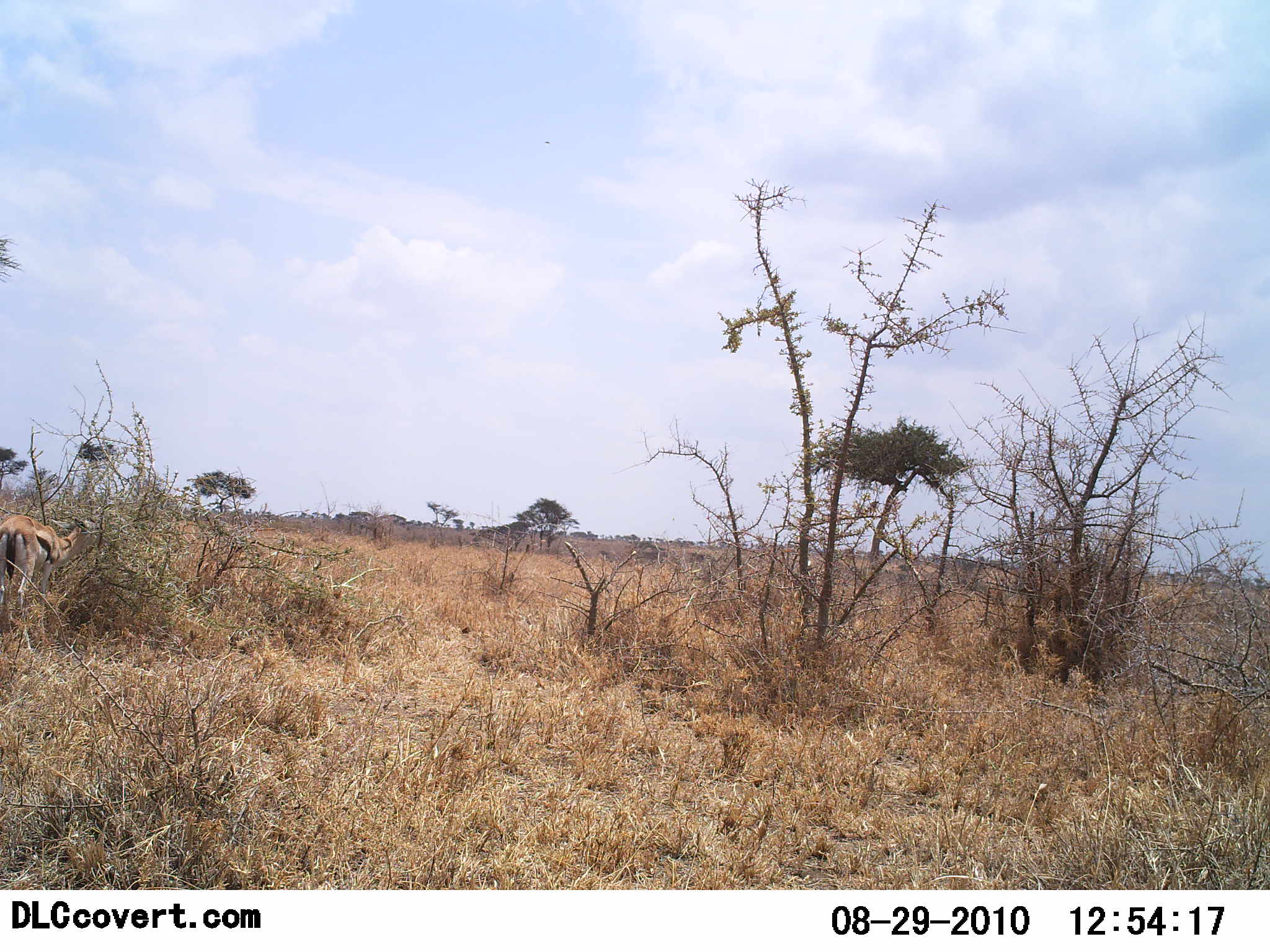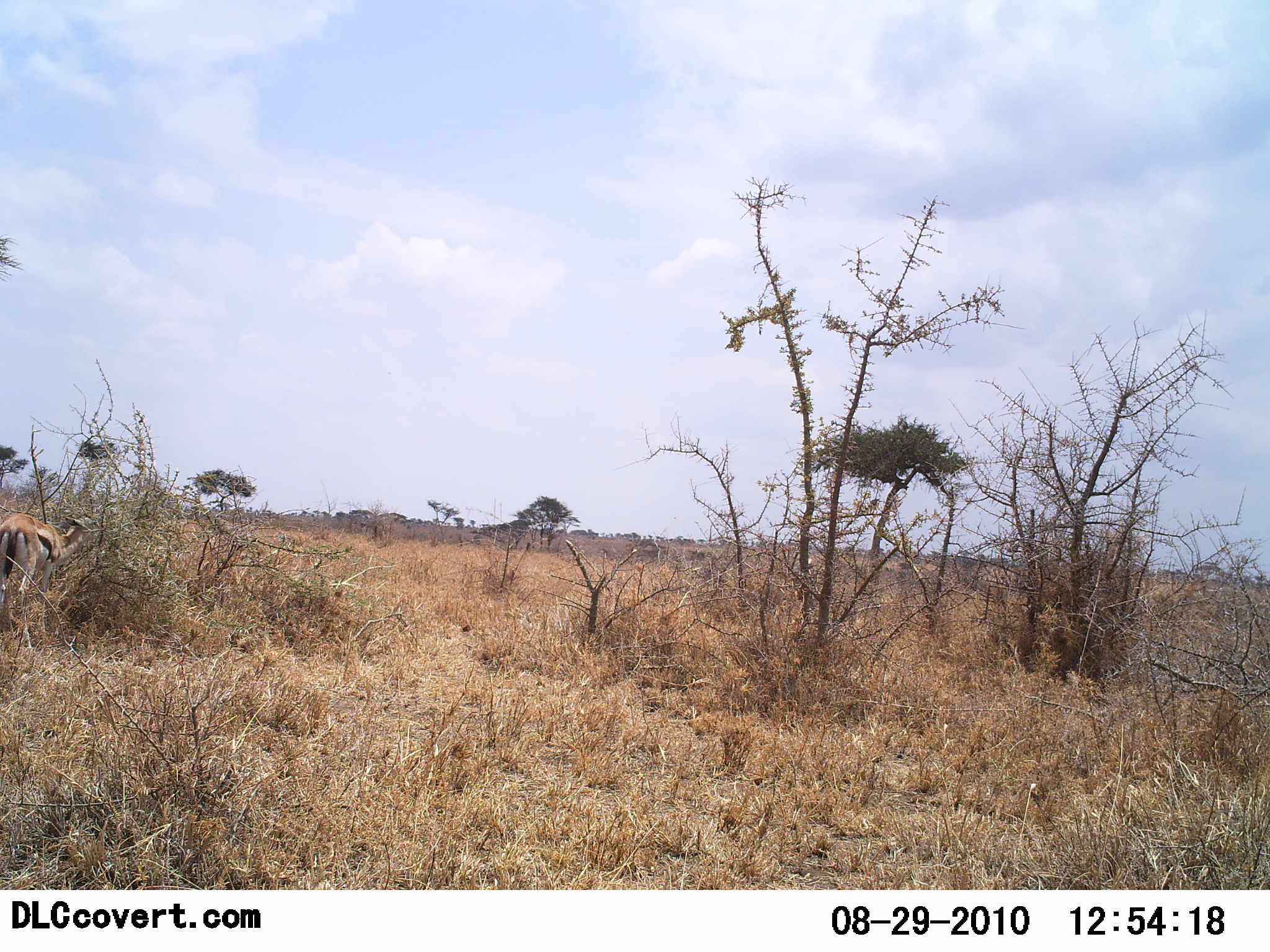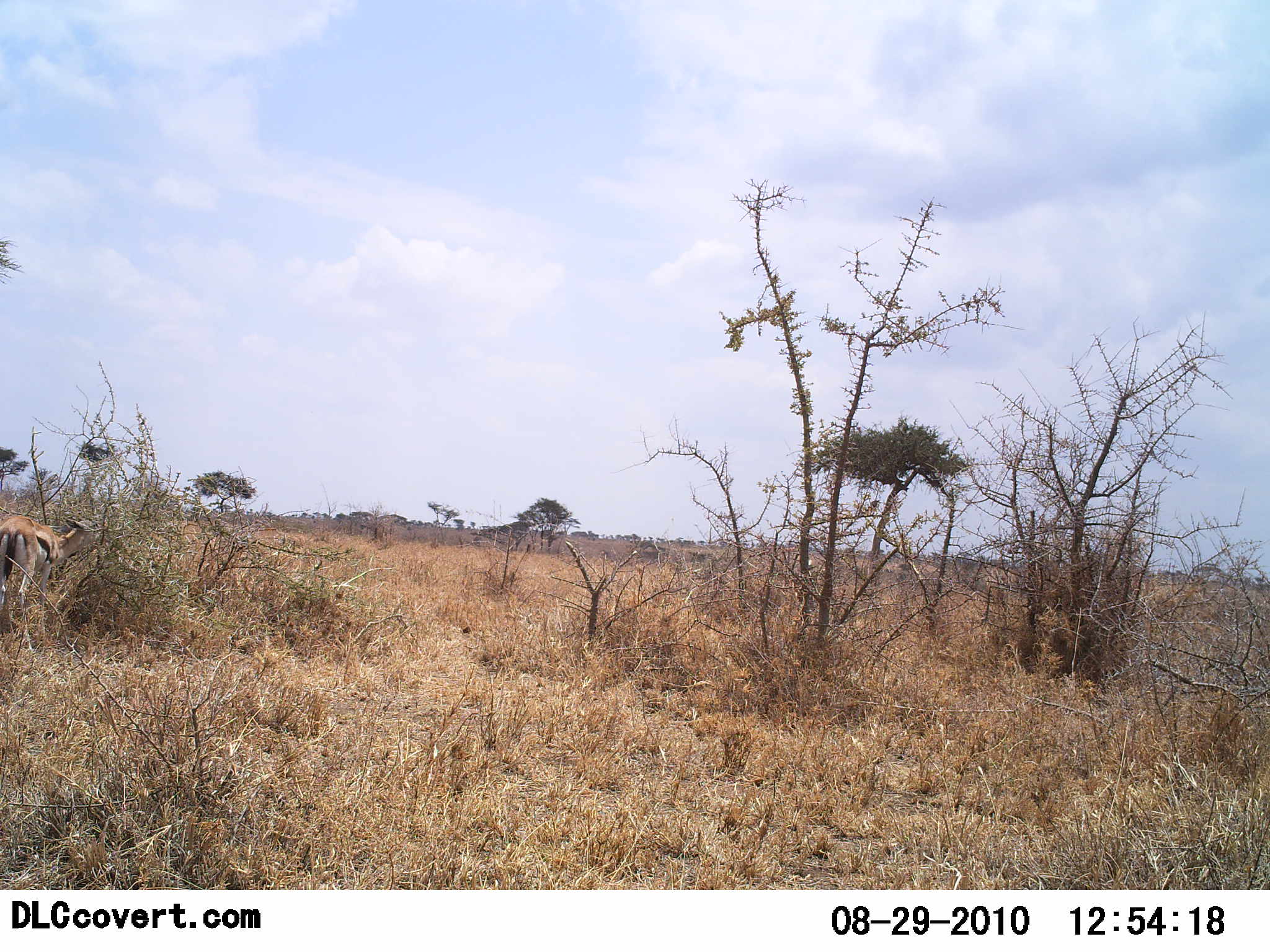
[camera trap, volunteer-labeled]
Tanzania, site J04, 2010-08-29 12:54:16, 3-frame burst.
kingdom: Animalia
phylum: Chordata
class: Mammalia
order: Artiodactyla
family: Bovidae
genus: Eudorcas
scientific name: Eudorcas thomsonii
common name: thomson's gazelle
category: gazellethomsons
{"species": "gazellethomsons (thomson's gazelle) (Eudorcas thomsonii)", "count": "1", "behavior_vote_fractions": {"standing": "35%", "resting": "0%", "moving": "6%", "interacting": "0%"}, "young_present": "0%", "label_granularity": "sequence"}